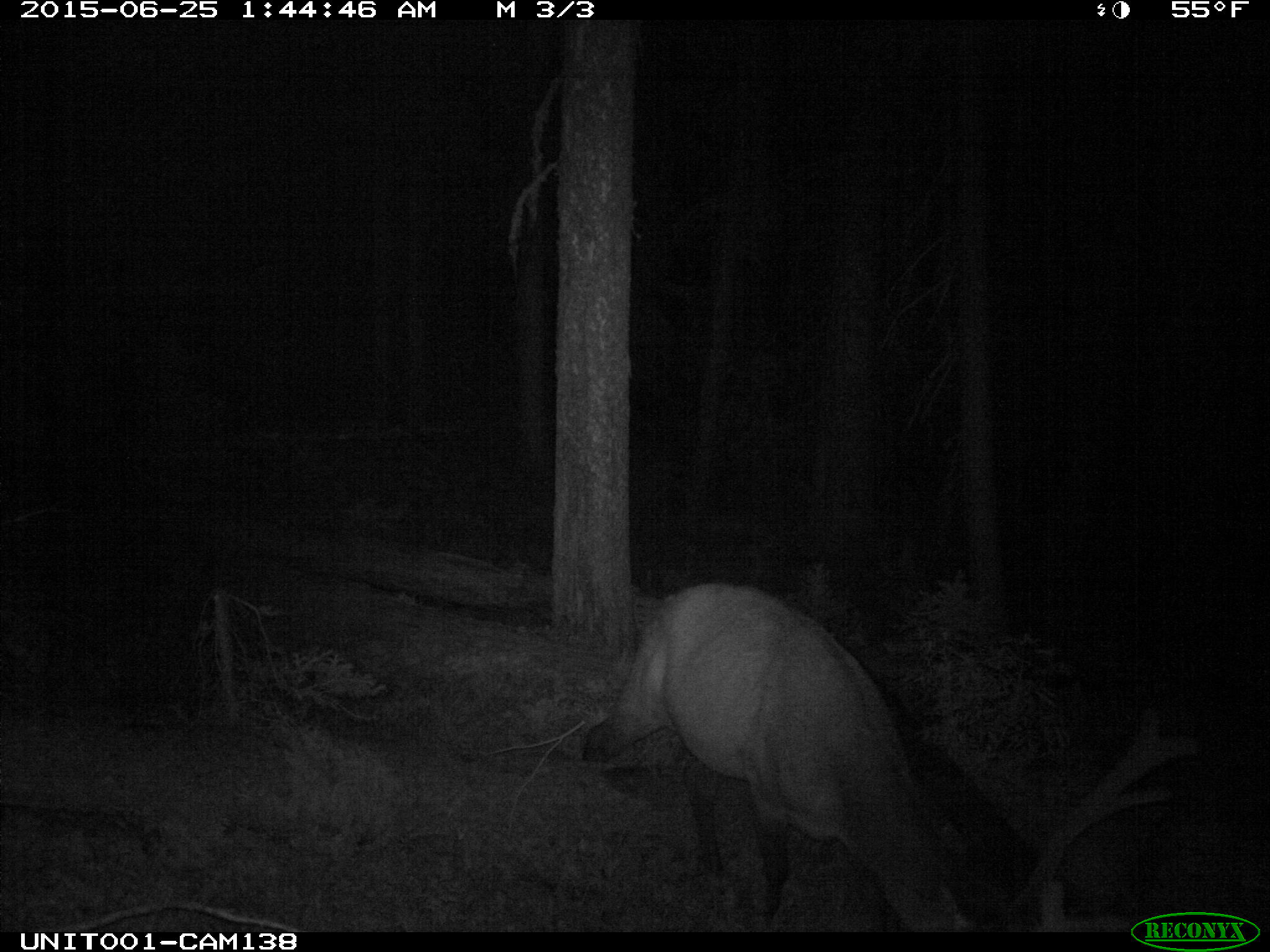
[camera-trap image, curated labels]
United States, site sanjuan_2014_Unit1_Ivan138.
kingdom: Animalia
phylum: Chordata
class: Mammalia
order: Artiodactyla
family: Cervidae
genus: Cervus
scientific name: Cervus elaphus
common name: red deer